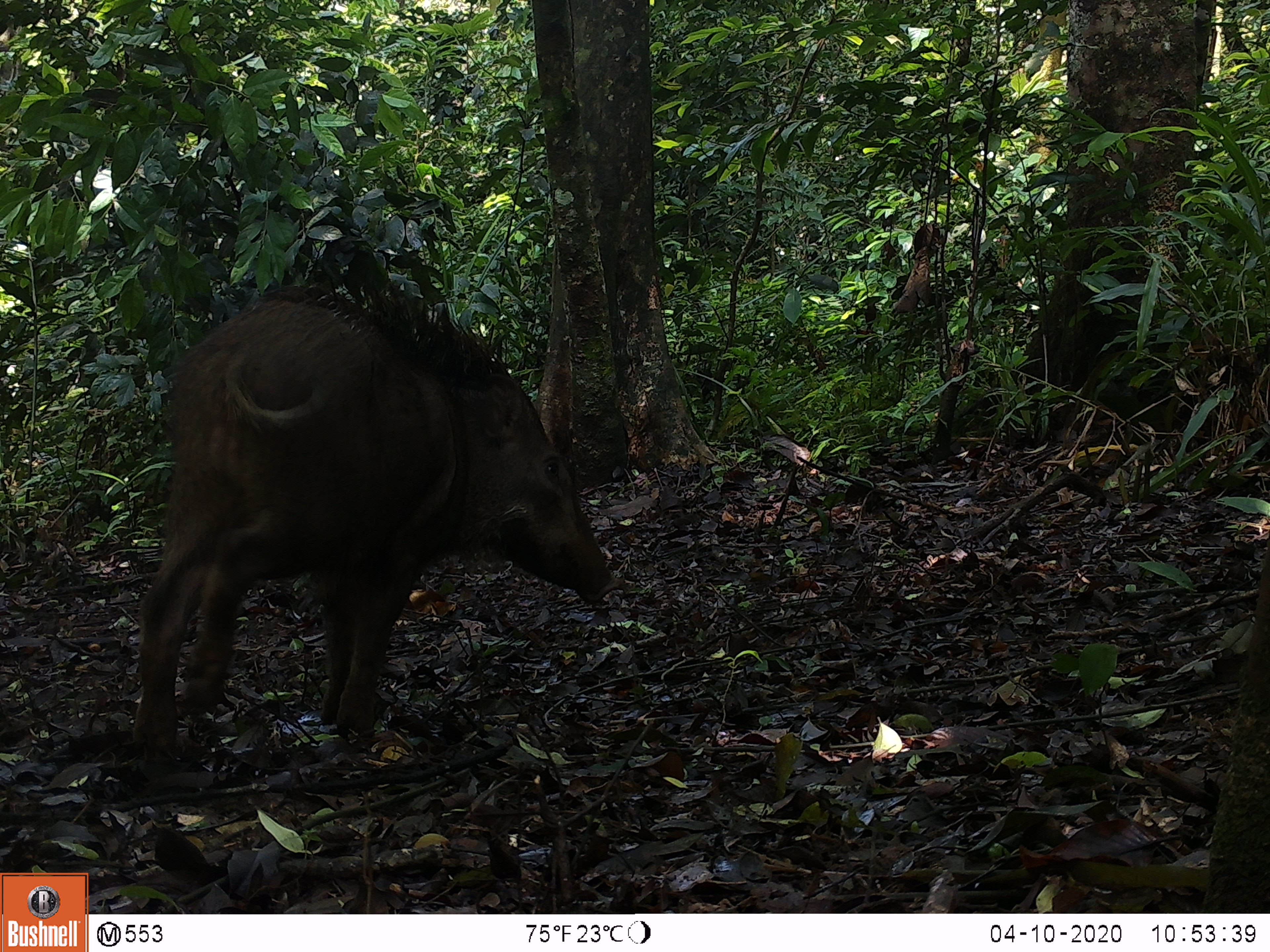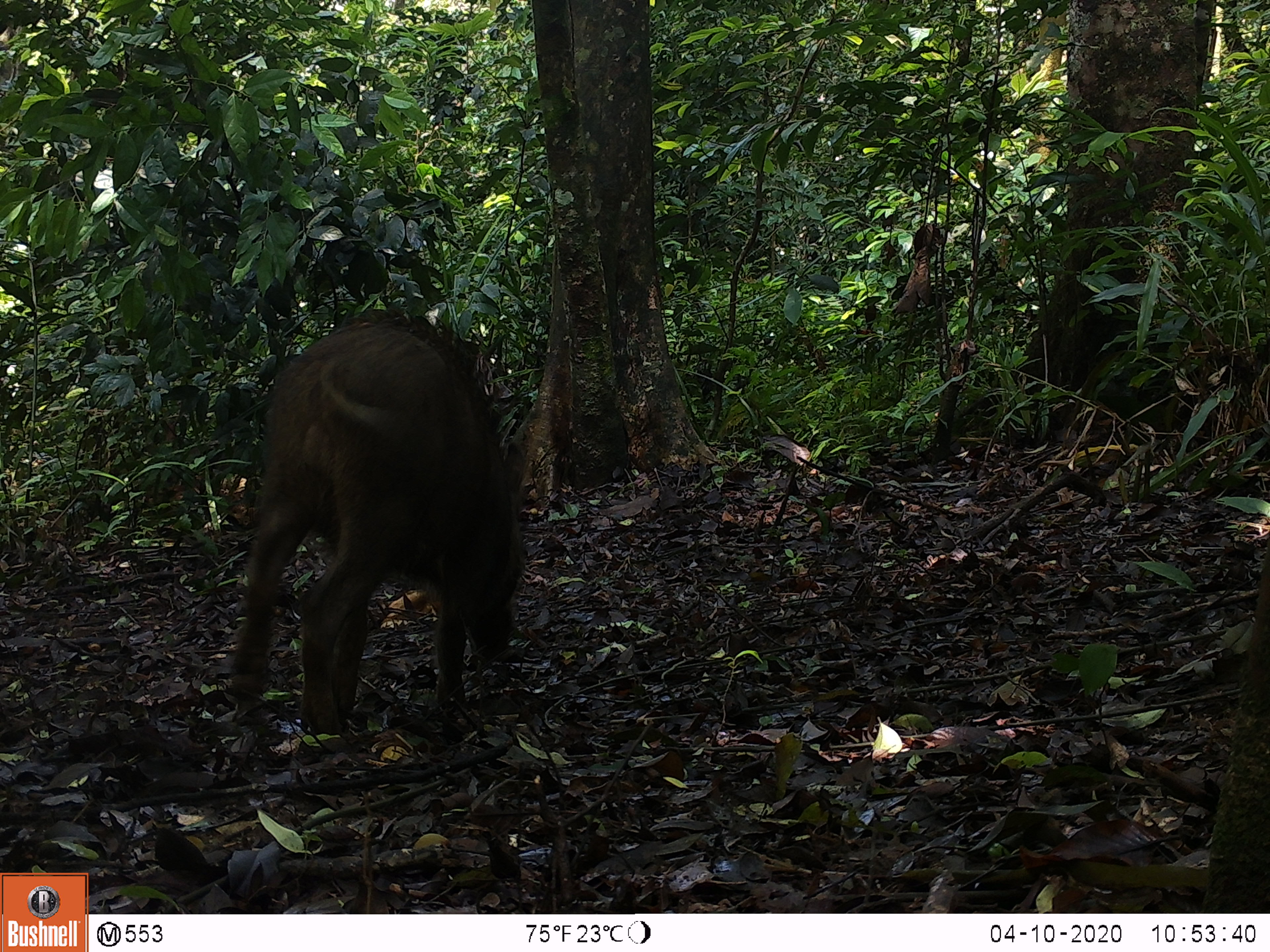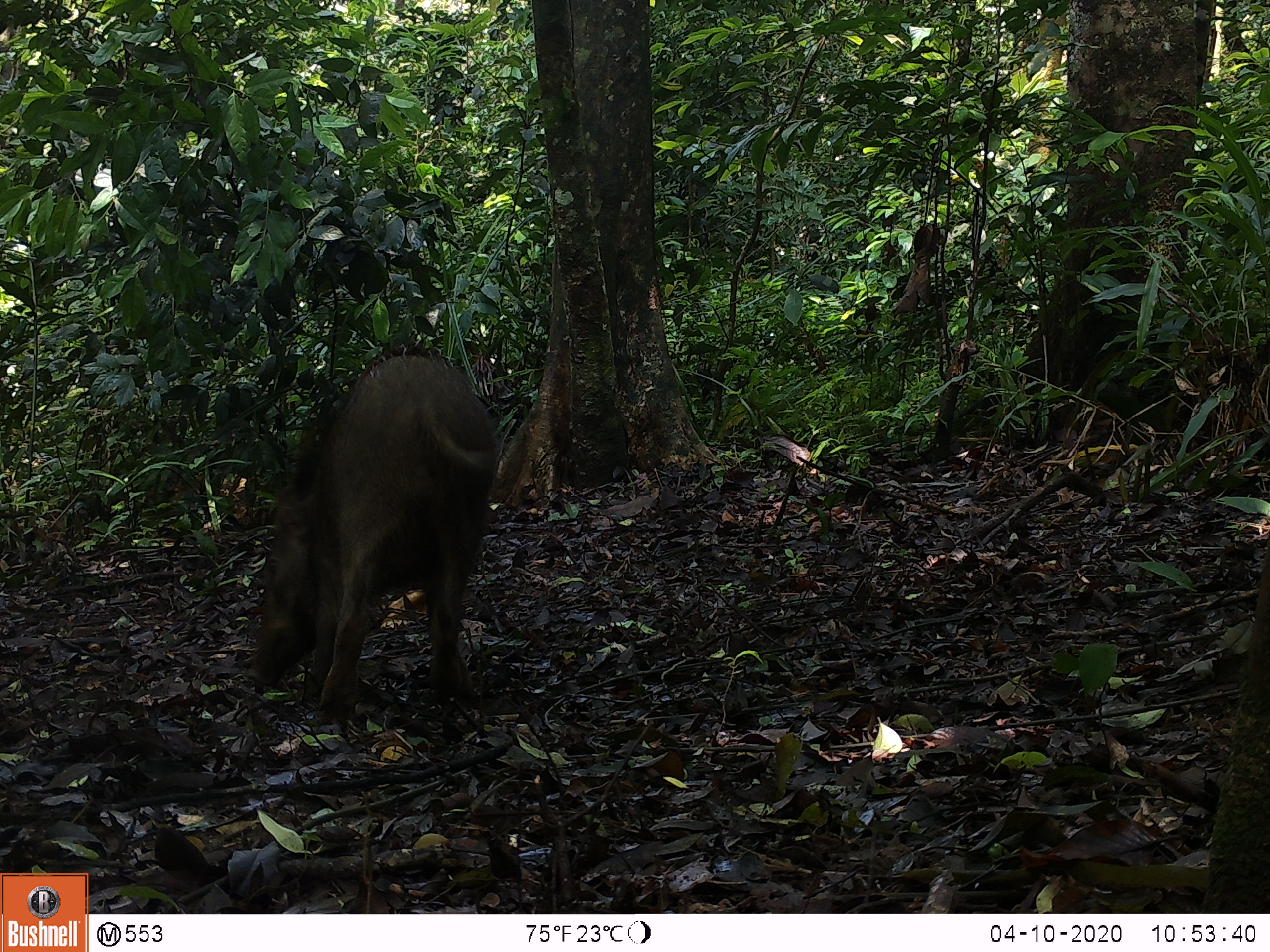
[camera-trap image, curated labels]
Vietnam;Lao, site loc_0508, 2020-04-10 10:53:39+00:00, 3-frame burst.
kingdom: Animalia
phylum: Chordata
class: Mammalia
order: Artiodactyla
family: Suidae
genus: Sus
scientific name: Sus scrofa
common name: eurasian wild pig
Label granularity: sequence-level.